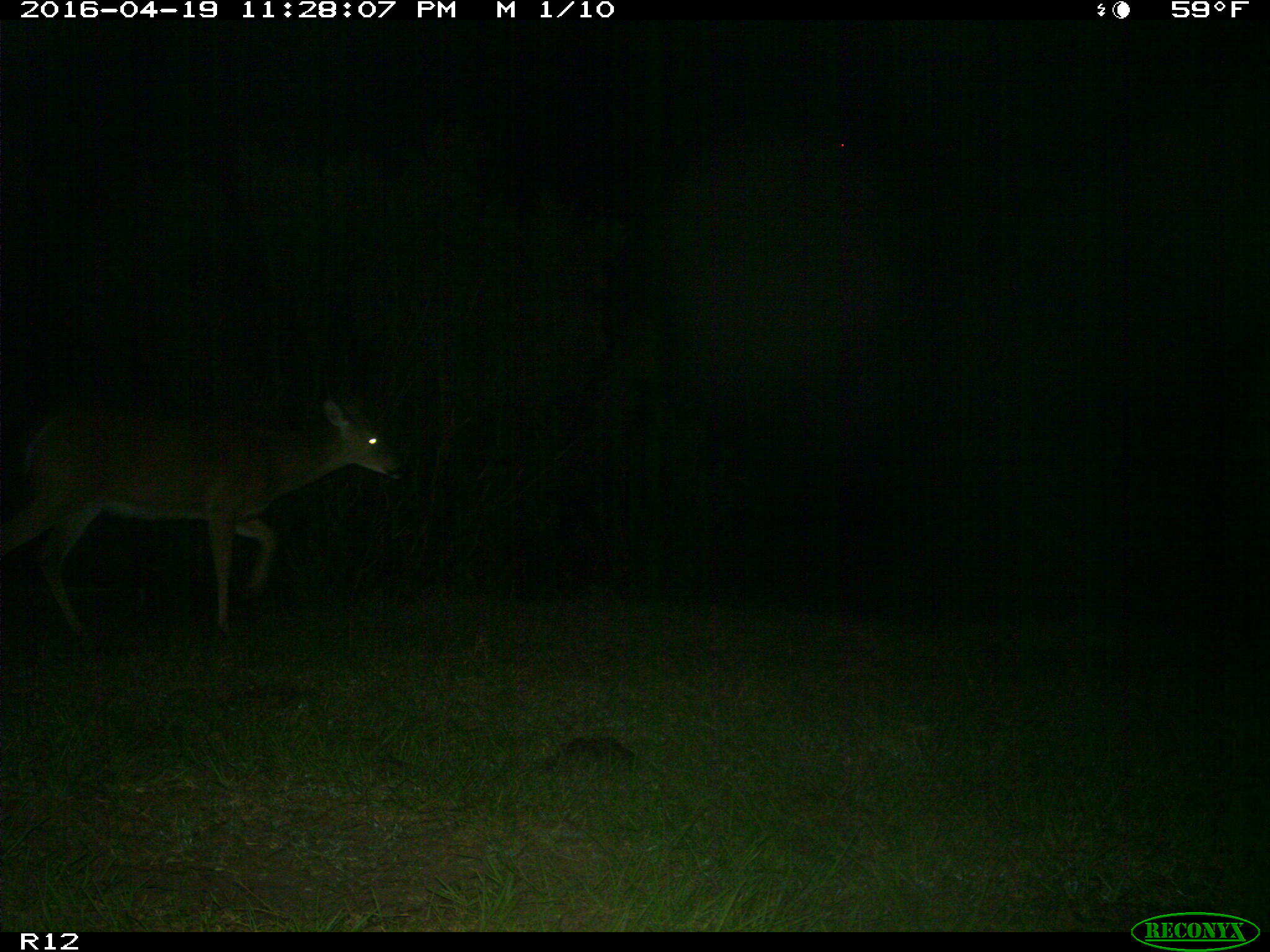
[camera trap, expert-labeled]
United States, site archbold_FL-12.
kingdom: Animalia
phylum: Chordata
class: Mammalia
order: Artiodactyla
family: Cervidae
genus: Odocoileus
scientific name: Odocoileus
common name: deer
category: unidentified deer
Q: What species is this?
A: Unidentified deer (deer) (Odocoileus).